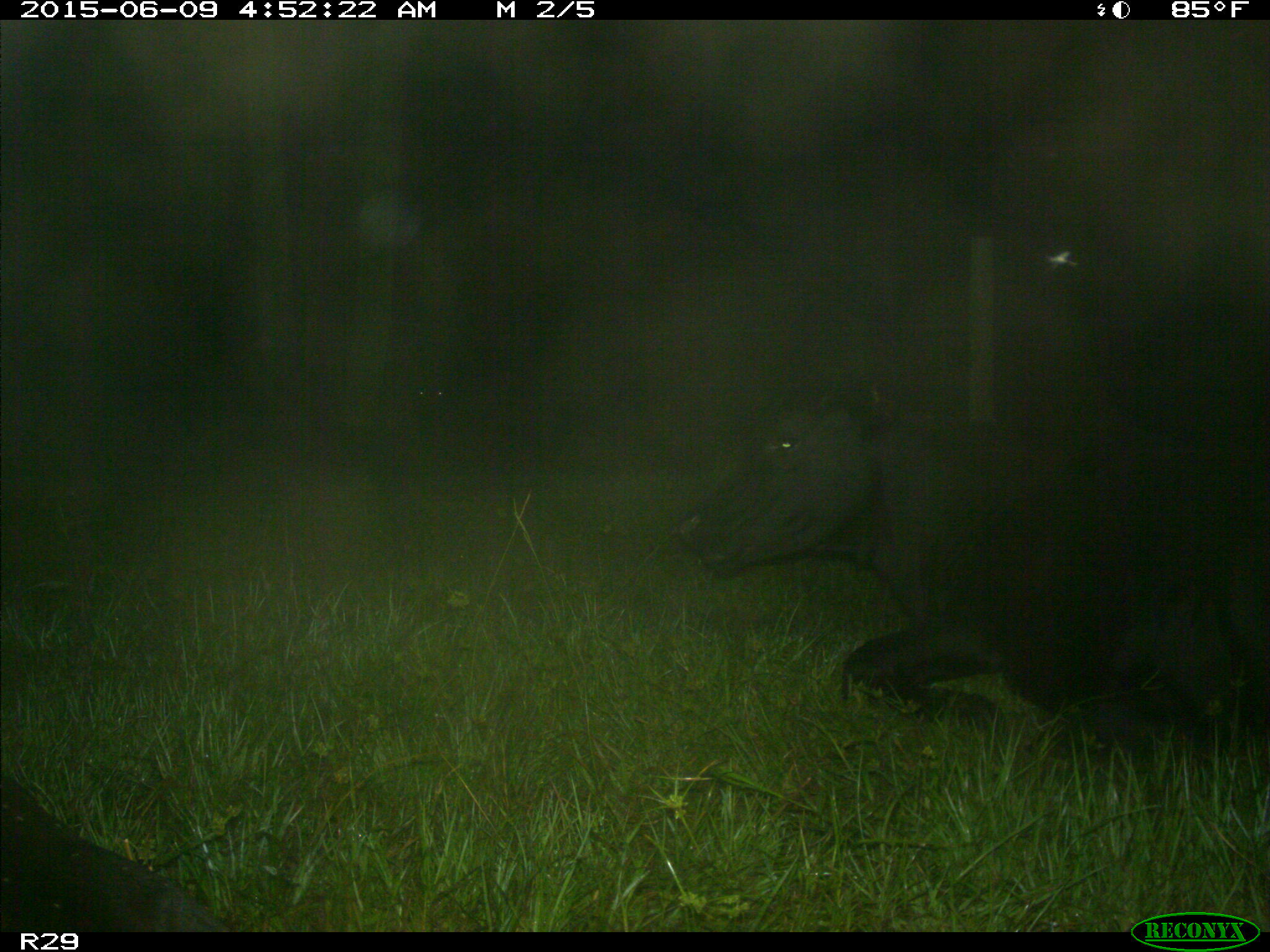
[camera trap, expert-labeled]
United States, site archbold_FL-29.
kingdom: Animalia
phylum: Chordata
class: Mammalia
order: Artiodactyla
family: Bovidae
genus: Bos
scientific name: Bos taurus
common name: domestic cow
Bos taurus (domestic cow).